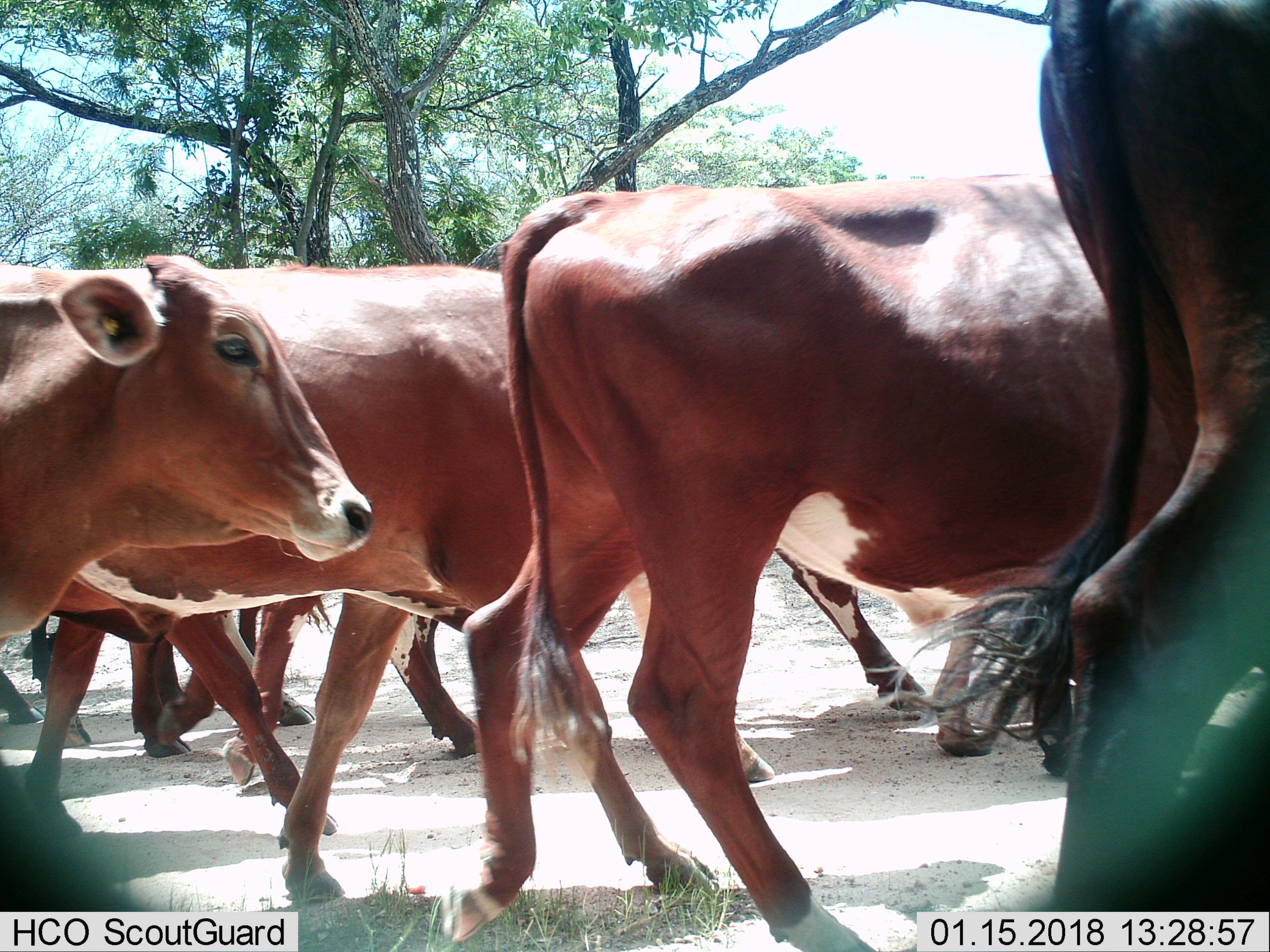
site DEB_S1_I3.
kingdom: Animalia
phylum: Chordata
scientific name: Vertebrata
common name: domestic animal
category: domesticanimal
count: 7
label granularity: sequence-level